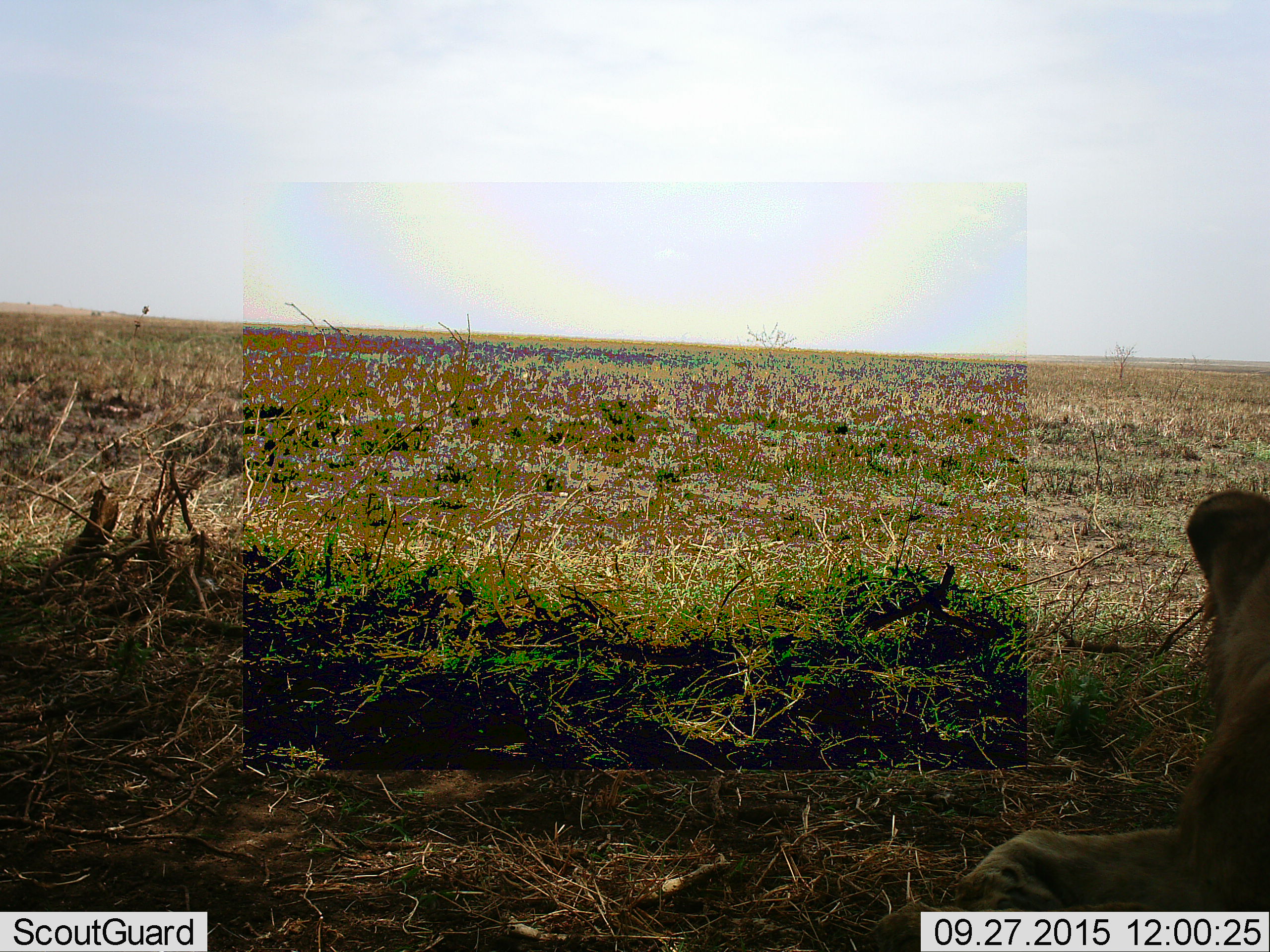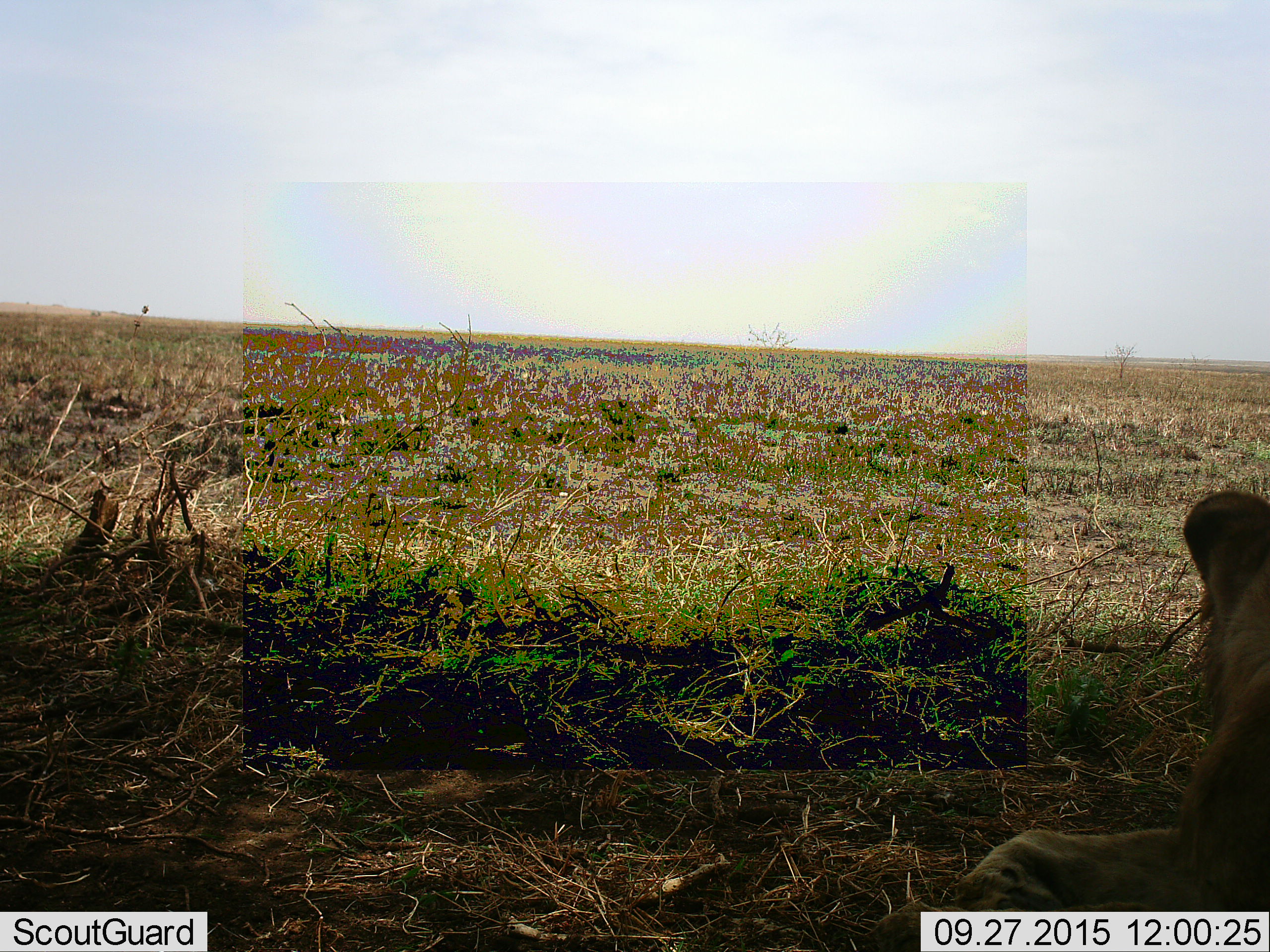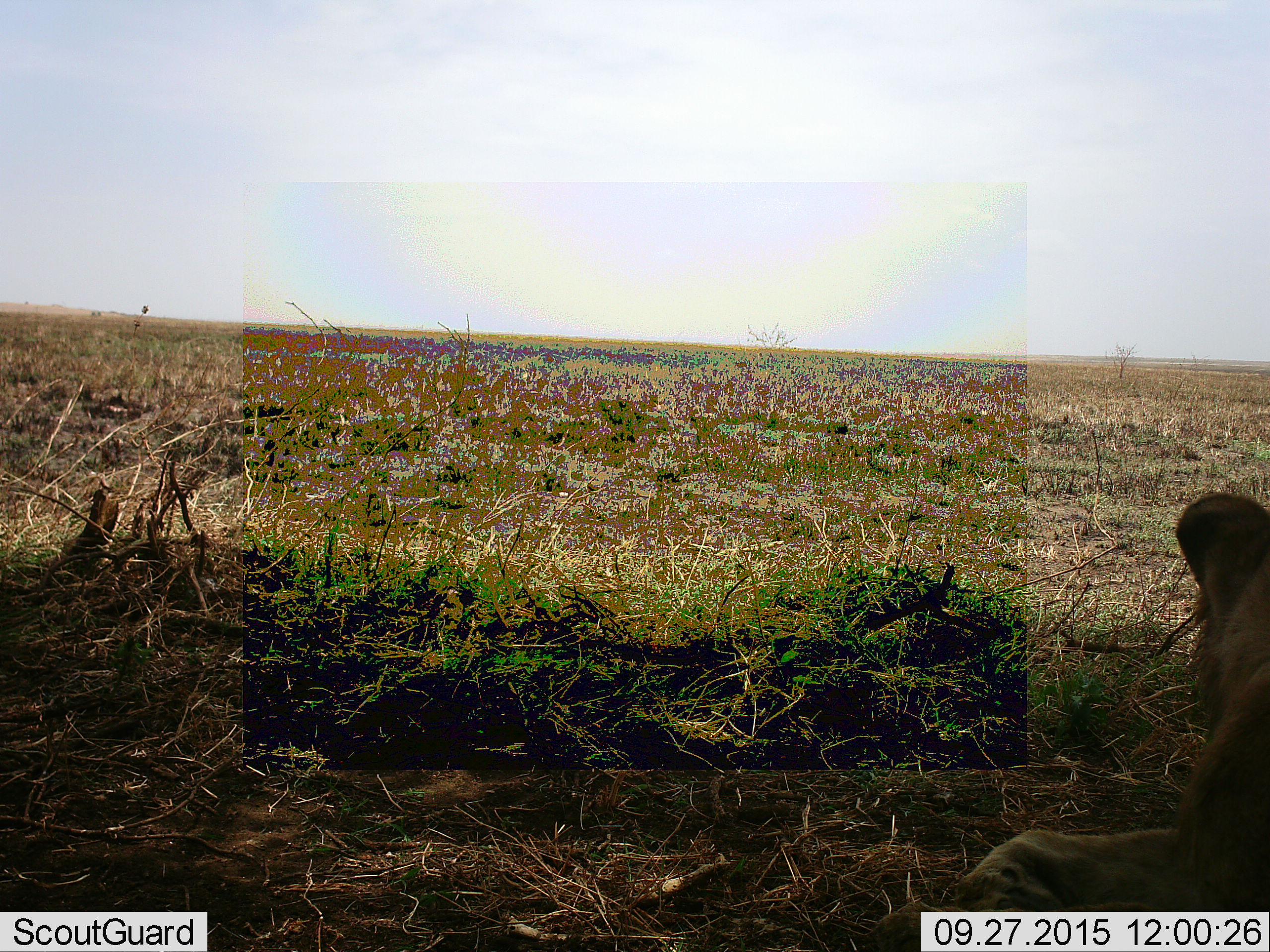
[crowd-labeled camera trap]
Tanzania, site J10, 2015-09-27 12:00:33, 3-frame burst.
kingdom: Animalia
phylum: Chordata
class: Mammalia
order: Carnivora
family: Felidae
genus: Panthera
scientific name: Panthera leo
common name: lion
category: lionfemale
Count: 1.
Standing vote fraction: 0%.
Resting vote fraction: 100%.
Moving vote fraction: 0%.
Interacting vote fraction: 0%.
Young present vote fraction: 0%.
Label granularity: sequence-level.